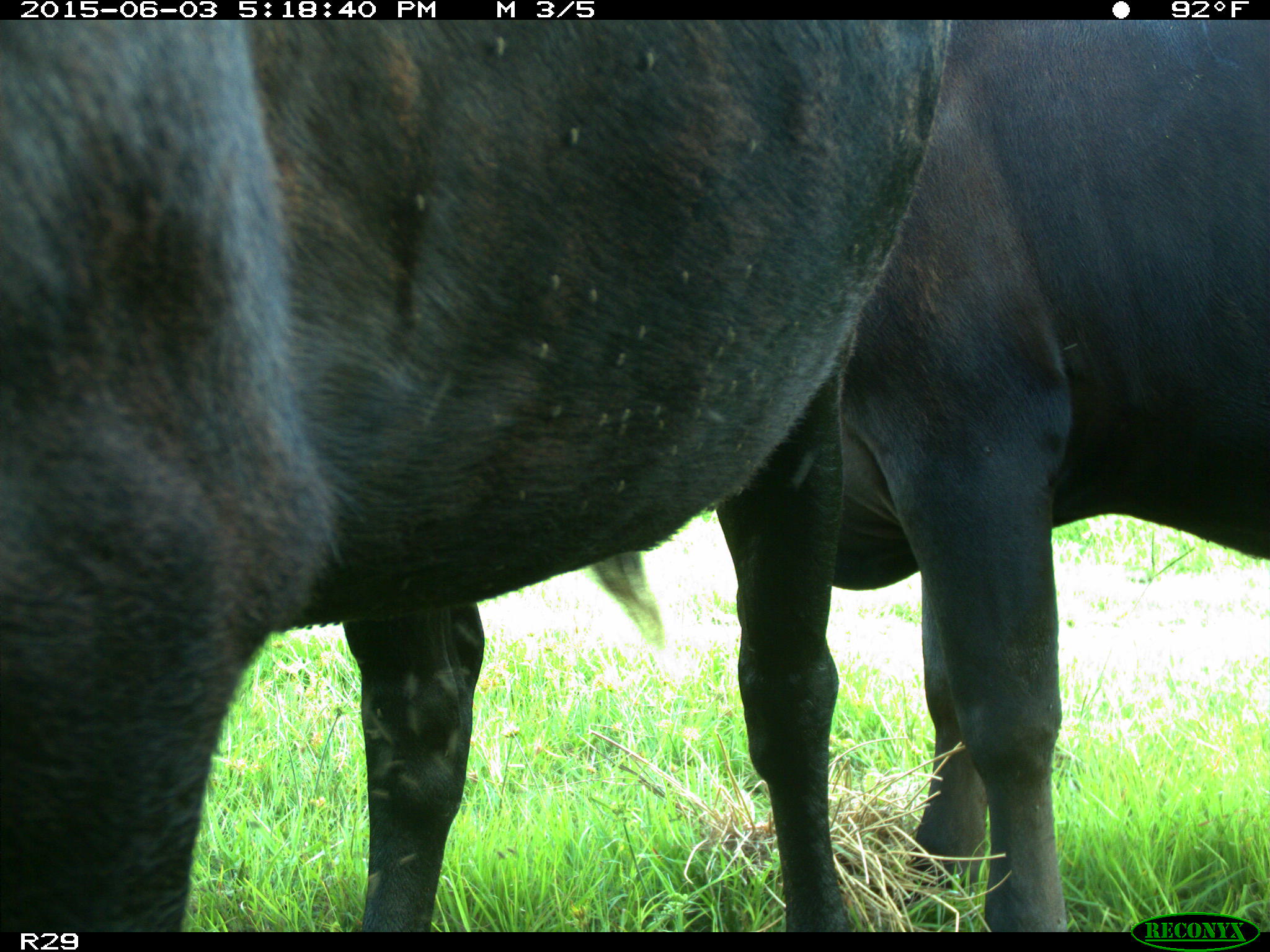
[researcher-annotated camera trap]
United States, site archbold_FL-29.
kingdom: Animalia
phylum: Chordata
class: Mammalia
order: Artiodactyla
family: Bovidae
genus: Bos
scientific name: Bos taurus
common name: domestic cow